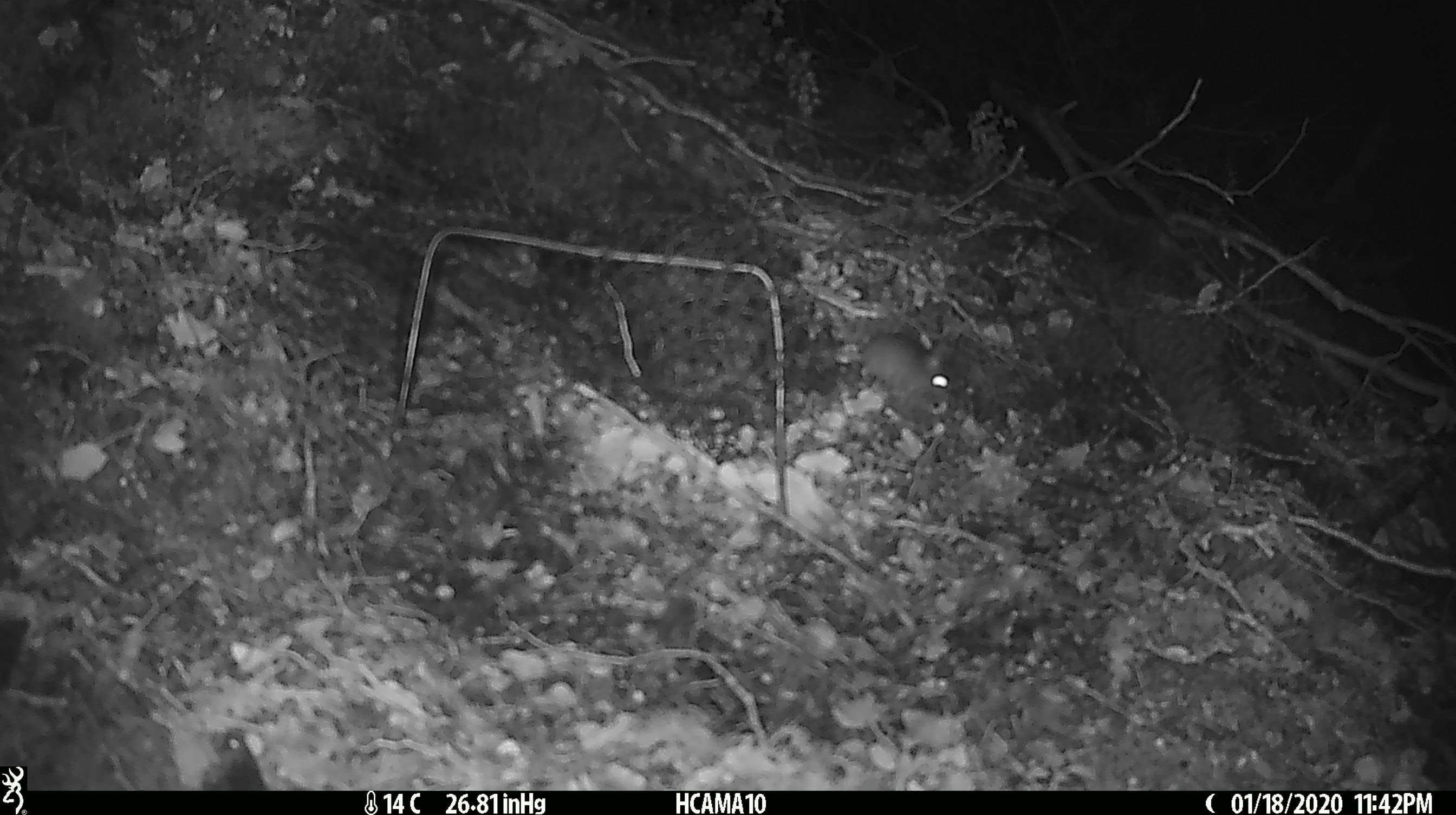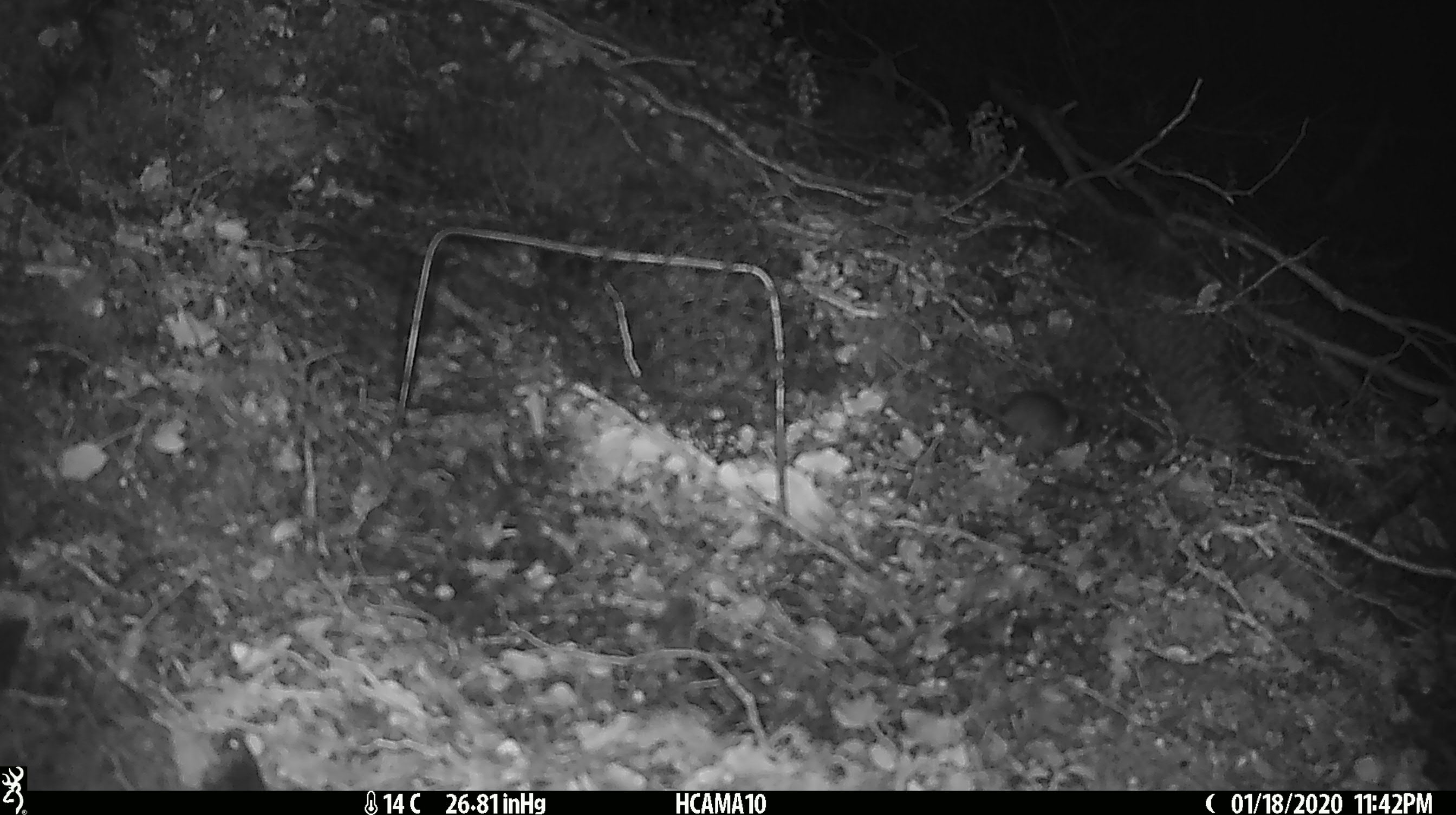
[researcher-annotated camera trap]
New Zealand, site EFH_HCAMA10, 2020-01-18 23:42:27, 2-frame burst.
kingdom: Animalia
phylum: Chordata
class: Mammalia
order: Rodentia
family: Muridae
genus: Mus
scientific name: Mus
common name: mouse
Mouse (Mus).